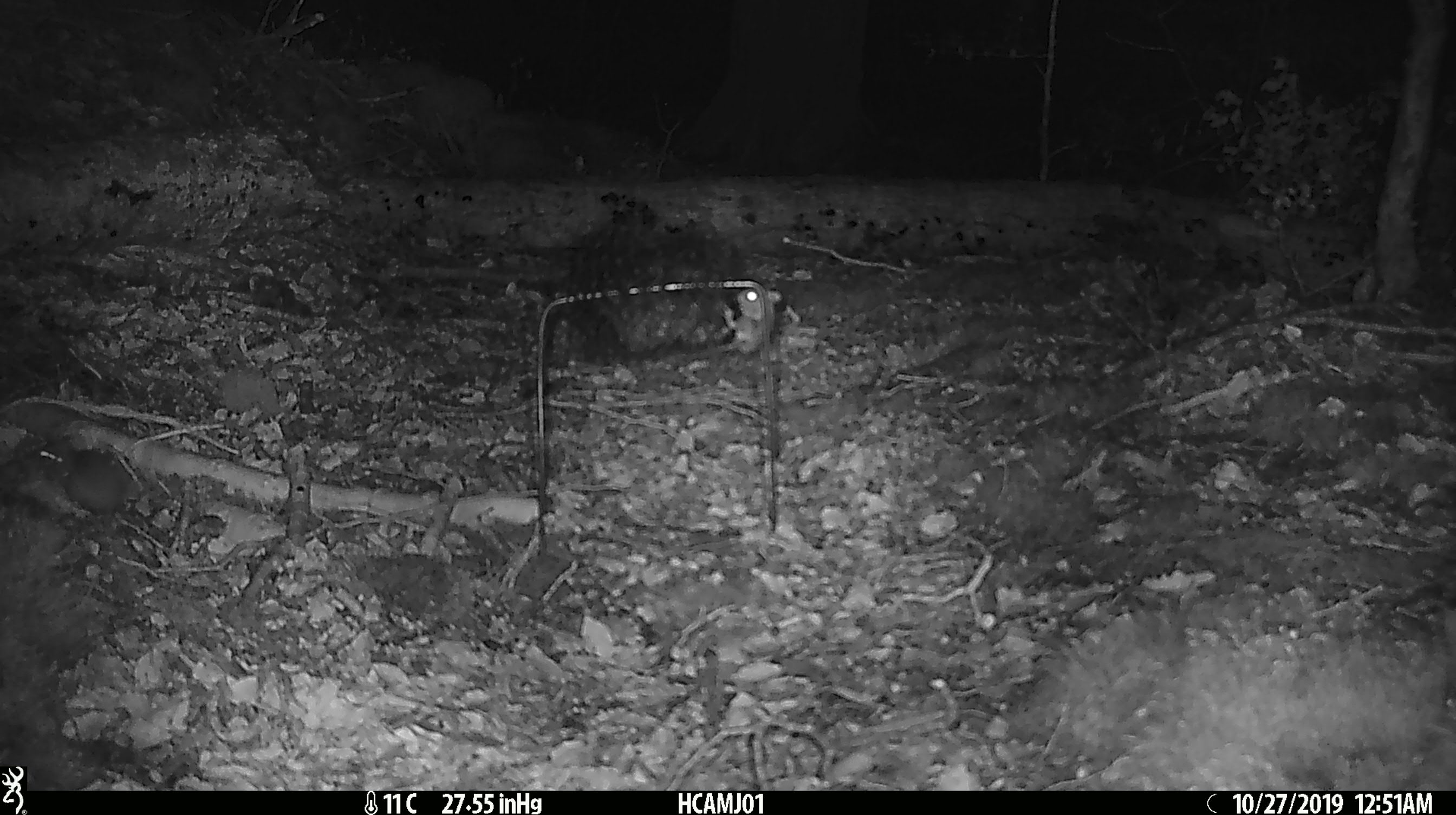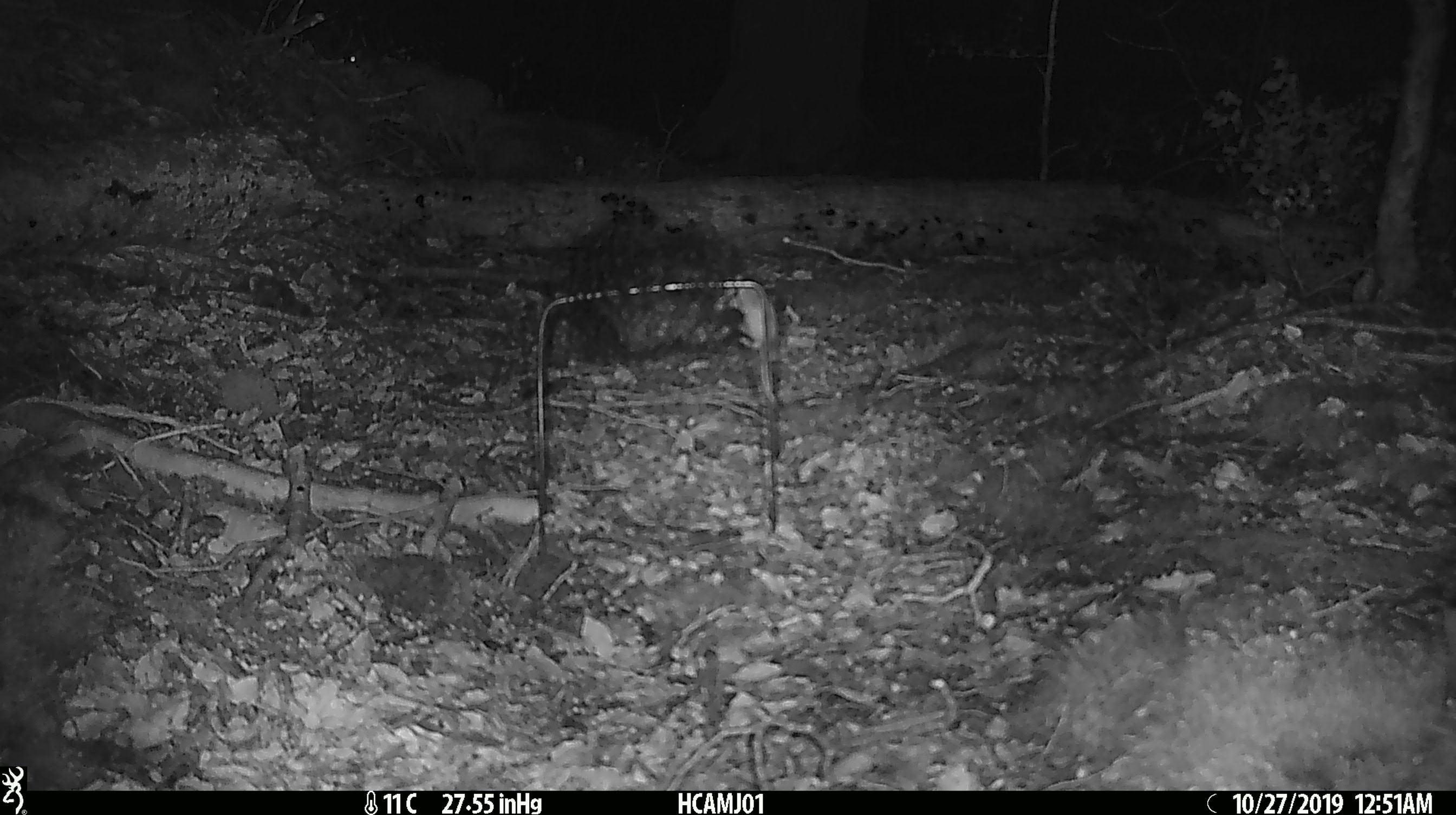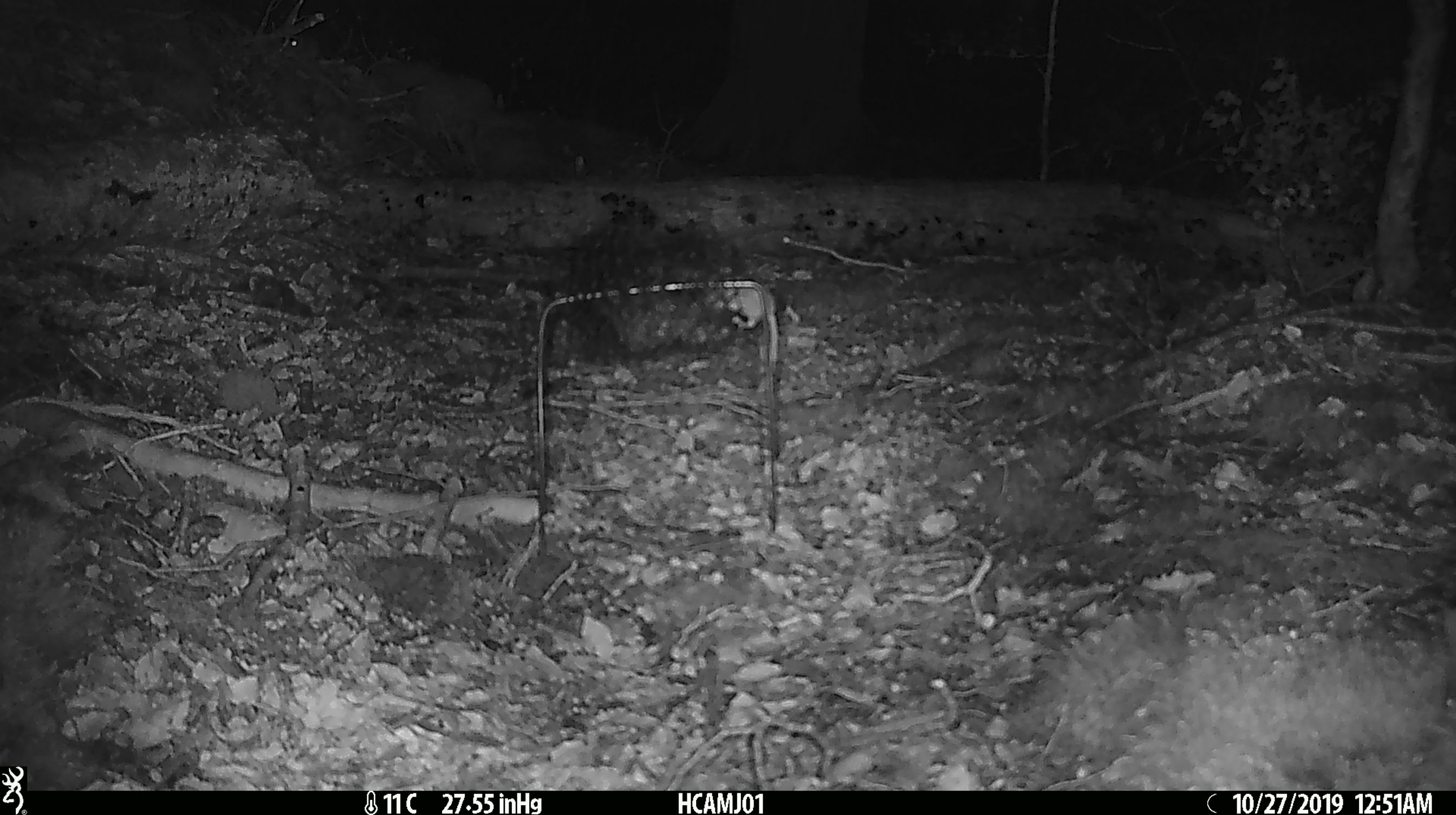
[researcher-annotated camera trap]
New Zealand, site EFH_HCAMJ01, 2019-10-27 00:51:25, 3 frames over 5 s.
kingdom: Animalia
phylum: Chordata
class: Mammalia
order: Rodentia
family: Muridae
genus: Mus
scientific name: Mus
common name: mouse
Mouse (Mus).